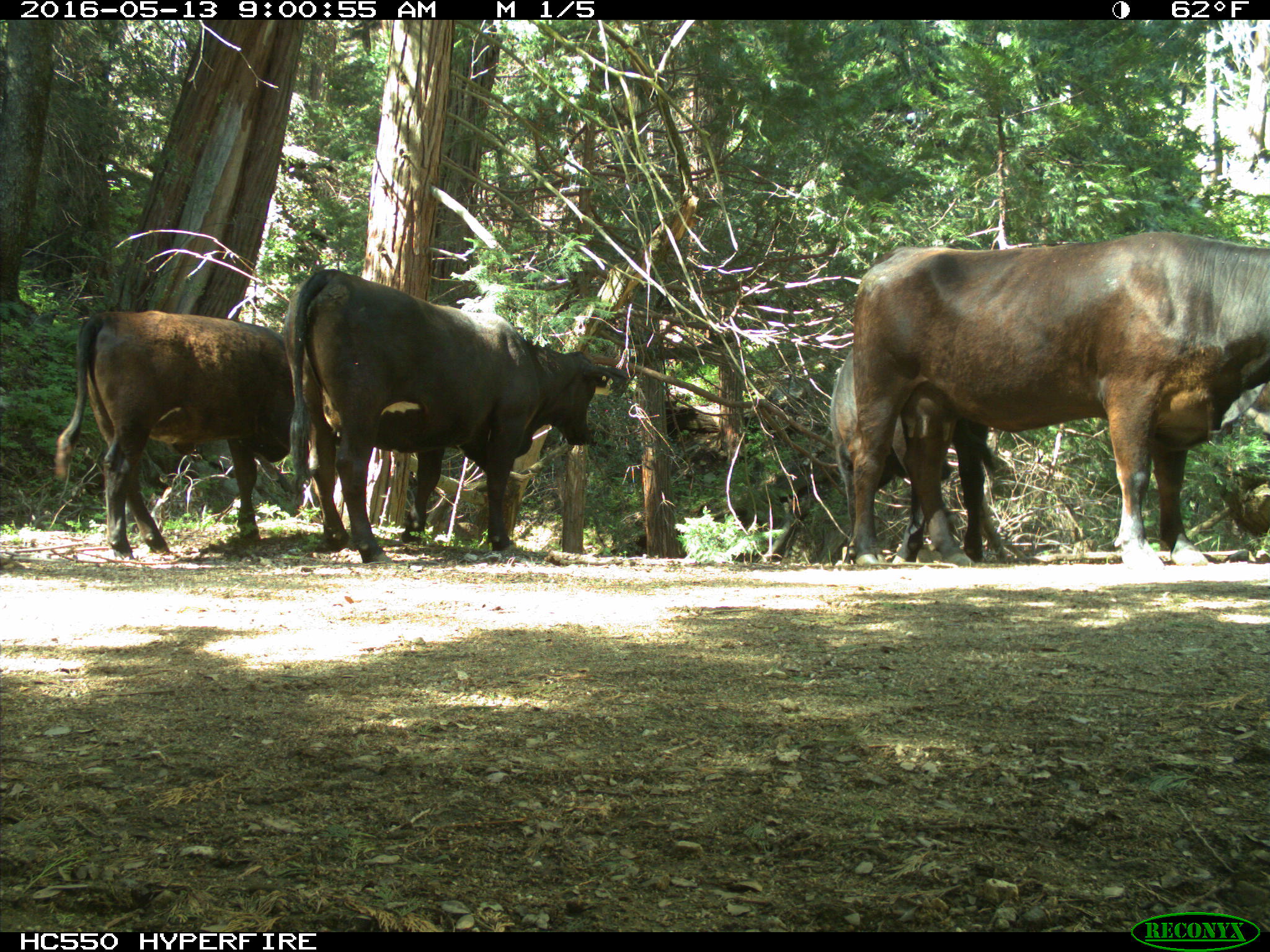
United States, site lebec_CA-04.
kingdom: Animalia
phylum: Chordata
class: Mammalia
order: Artiodactyla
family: Bovidae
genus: Bos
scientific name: Bos taurus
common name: domestic cow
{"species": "Bos taurus (domestic cow)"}